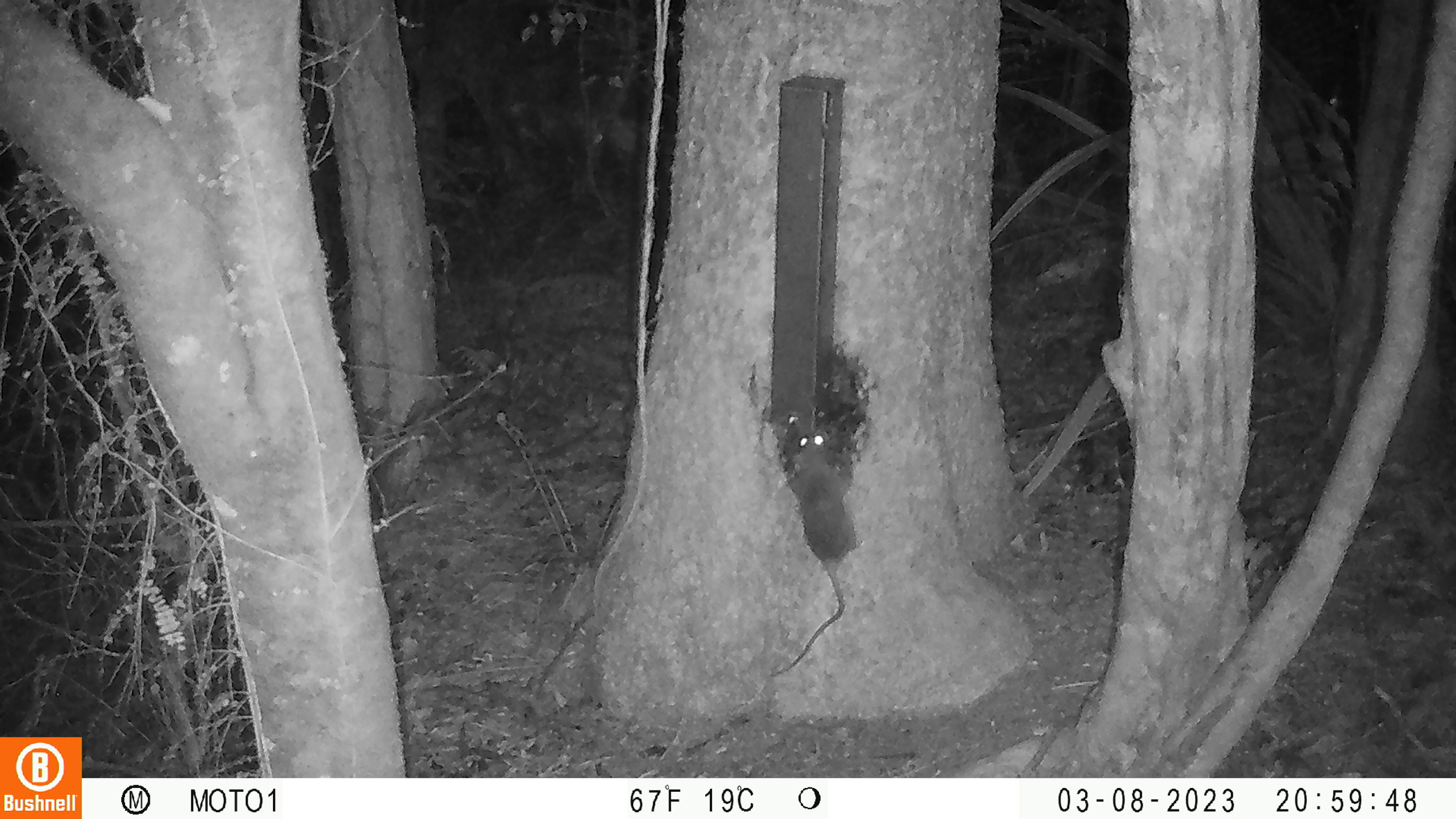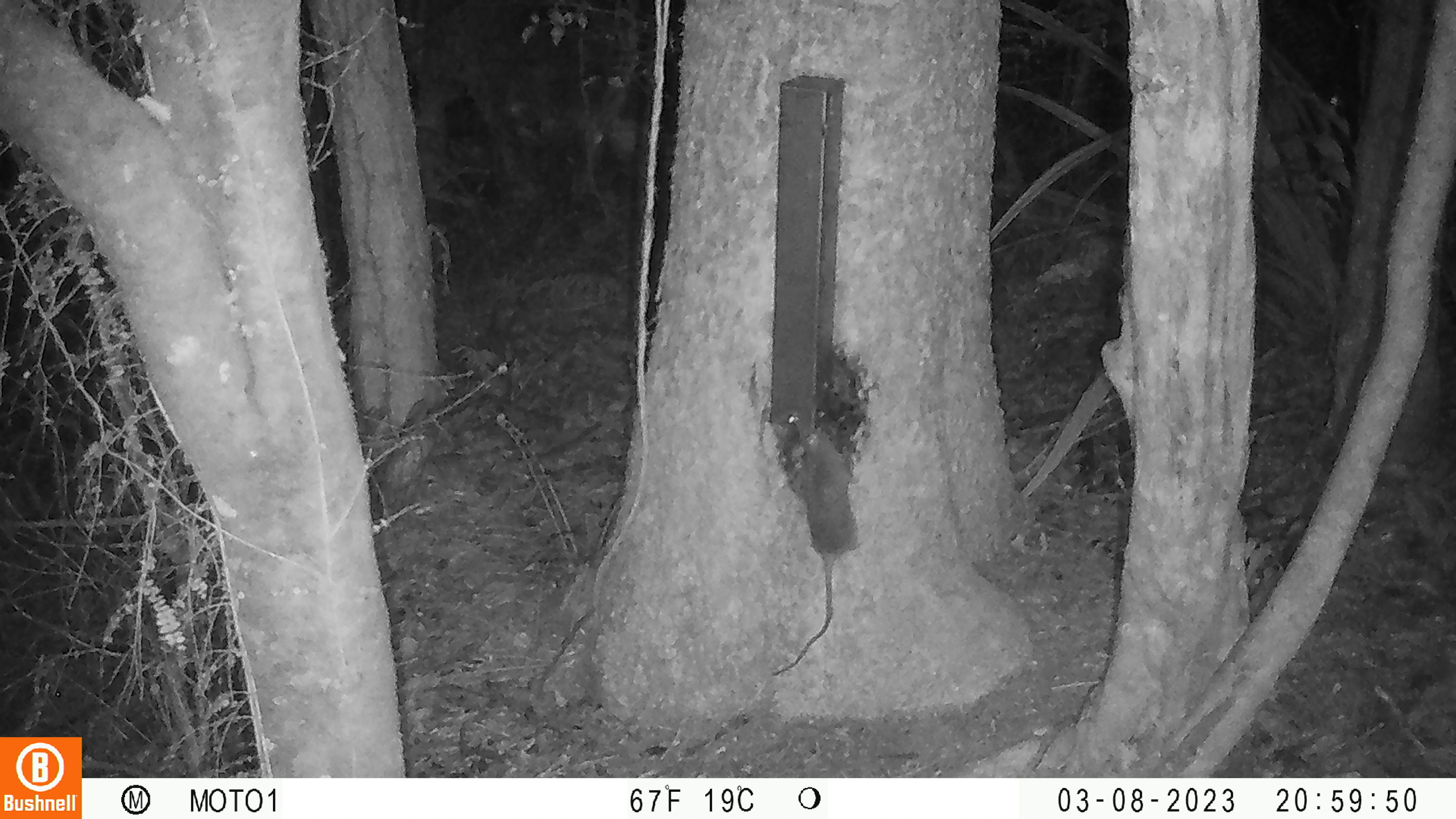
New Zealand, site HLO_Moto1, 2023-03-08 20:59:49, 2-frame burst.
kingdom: Animalia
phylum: Chordata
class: Mammalia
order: Rodentia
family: Muridae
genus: Rattus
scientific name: Rattus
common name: rat